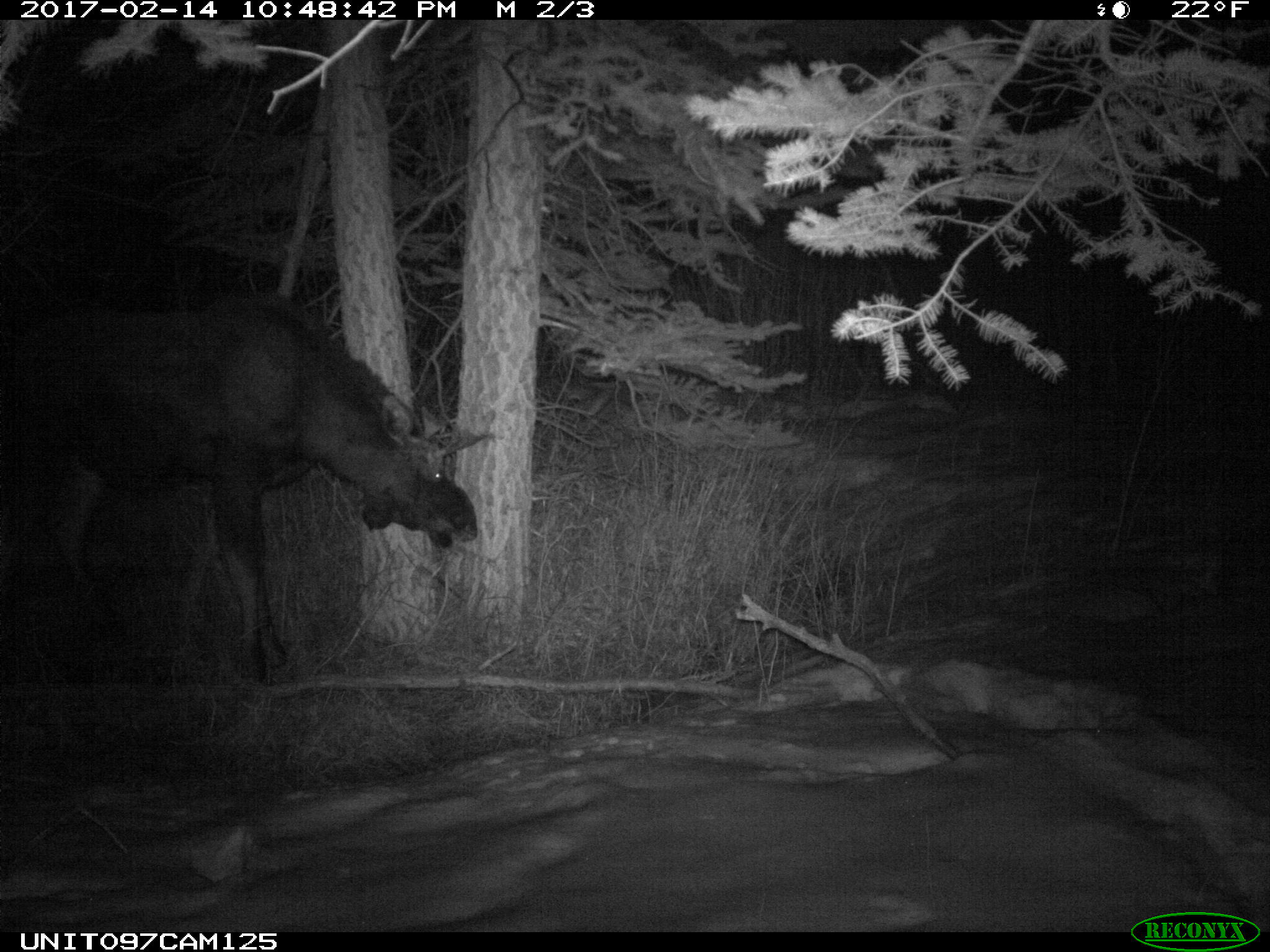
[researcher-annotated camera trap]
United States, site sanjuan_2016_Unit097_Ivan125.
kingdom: Animalia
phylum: Chordata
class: Mammalia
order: Artiodactyla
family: Cervidae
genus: Alces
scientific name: Alces alces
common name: moose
Alces alces (moose).